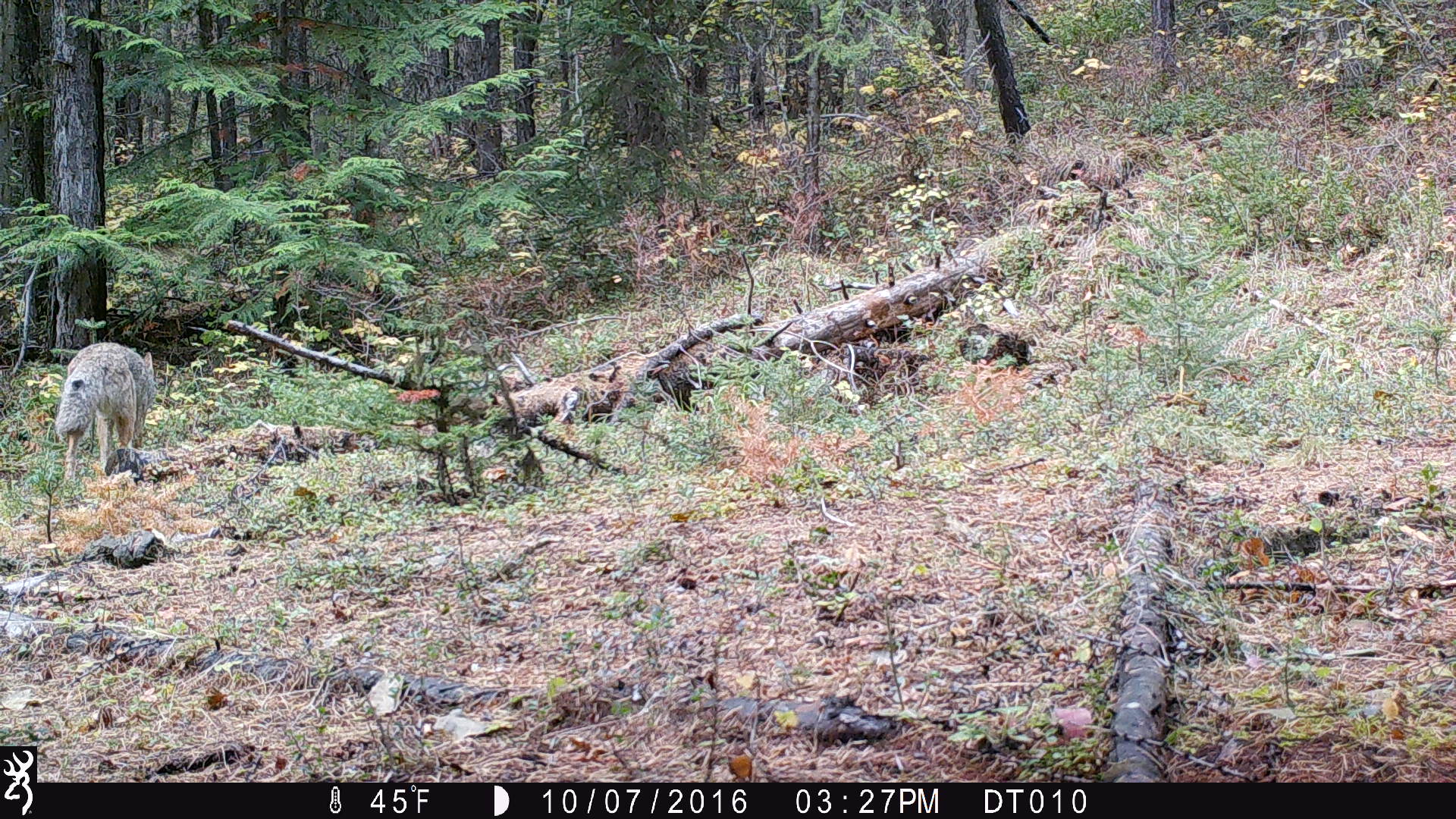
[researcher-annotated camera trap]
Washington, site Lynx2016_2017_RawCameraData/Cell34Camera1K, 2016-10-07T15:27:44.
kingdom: Animalia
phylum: Chordata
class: Mammalia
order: Carnivora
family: Canidae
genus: Canis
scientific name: Canis latrans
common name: coyote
Canis latrans (coyote). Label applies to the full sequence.